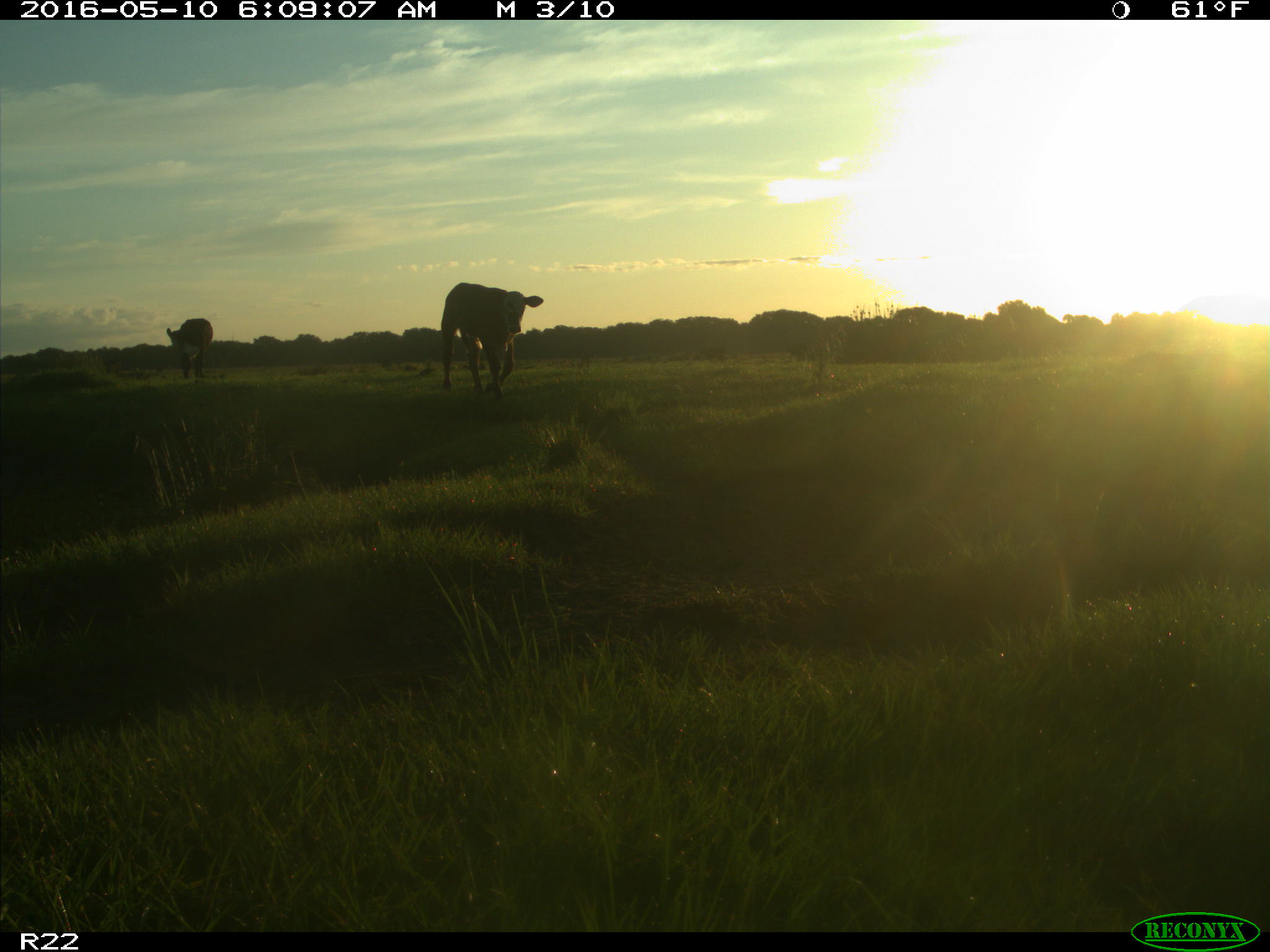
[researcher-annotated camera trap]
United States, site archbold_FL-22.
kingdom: Animalia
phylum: Chordata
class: Mammalia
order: Artiodactyla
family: Bovidae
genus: Bos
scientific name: Bos taurus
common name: domestic cow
Bos taurus (domestic cow).